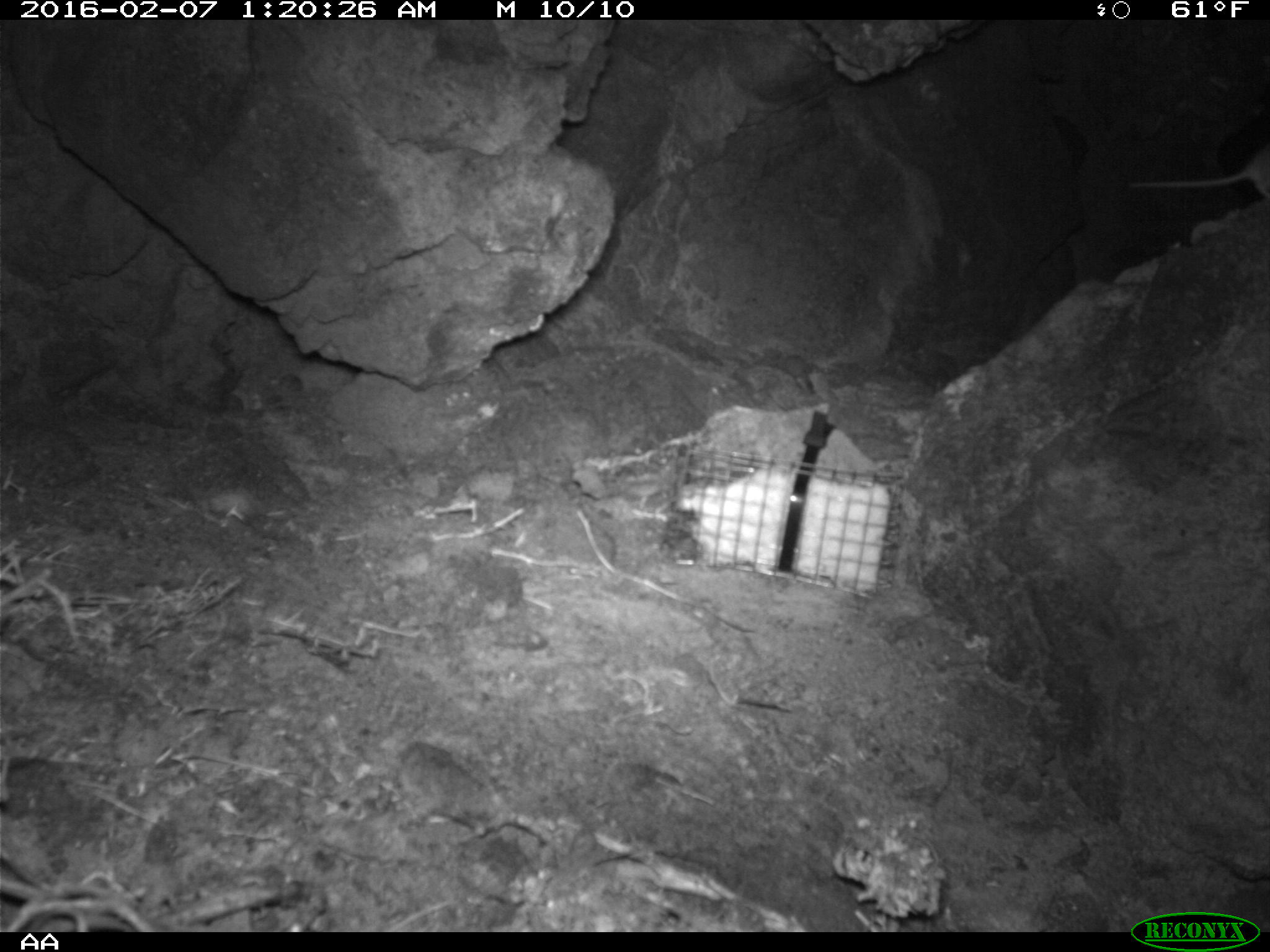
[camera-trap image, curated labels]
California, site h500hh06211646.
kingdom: Animalia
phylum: Chordata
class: Mammalia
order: Rodentia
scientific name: Rodentia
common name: rodent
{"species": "rodent (Rodentia)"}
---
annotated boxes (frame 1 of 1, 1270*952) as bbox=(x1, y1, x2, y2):
rodent: bbox=(1095, 144, 1269, 193)